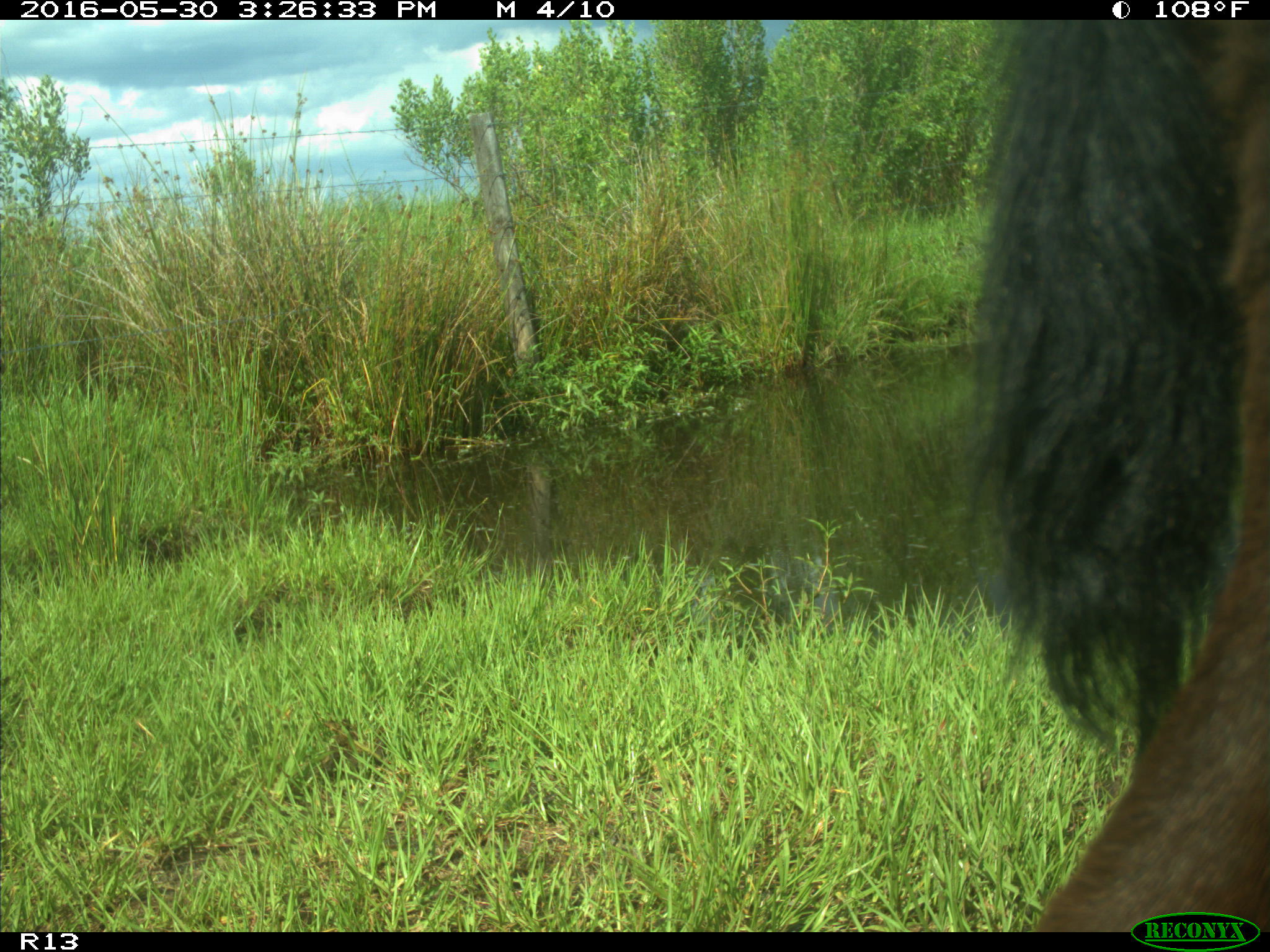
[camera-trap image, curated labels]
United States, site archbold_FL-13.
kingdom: Animalia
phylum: Chordata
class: Mammalia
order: Artiodactyla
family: Bovidae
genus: Bos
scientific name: Bos taurus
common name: domestic cow